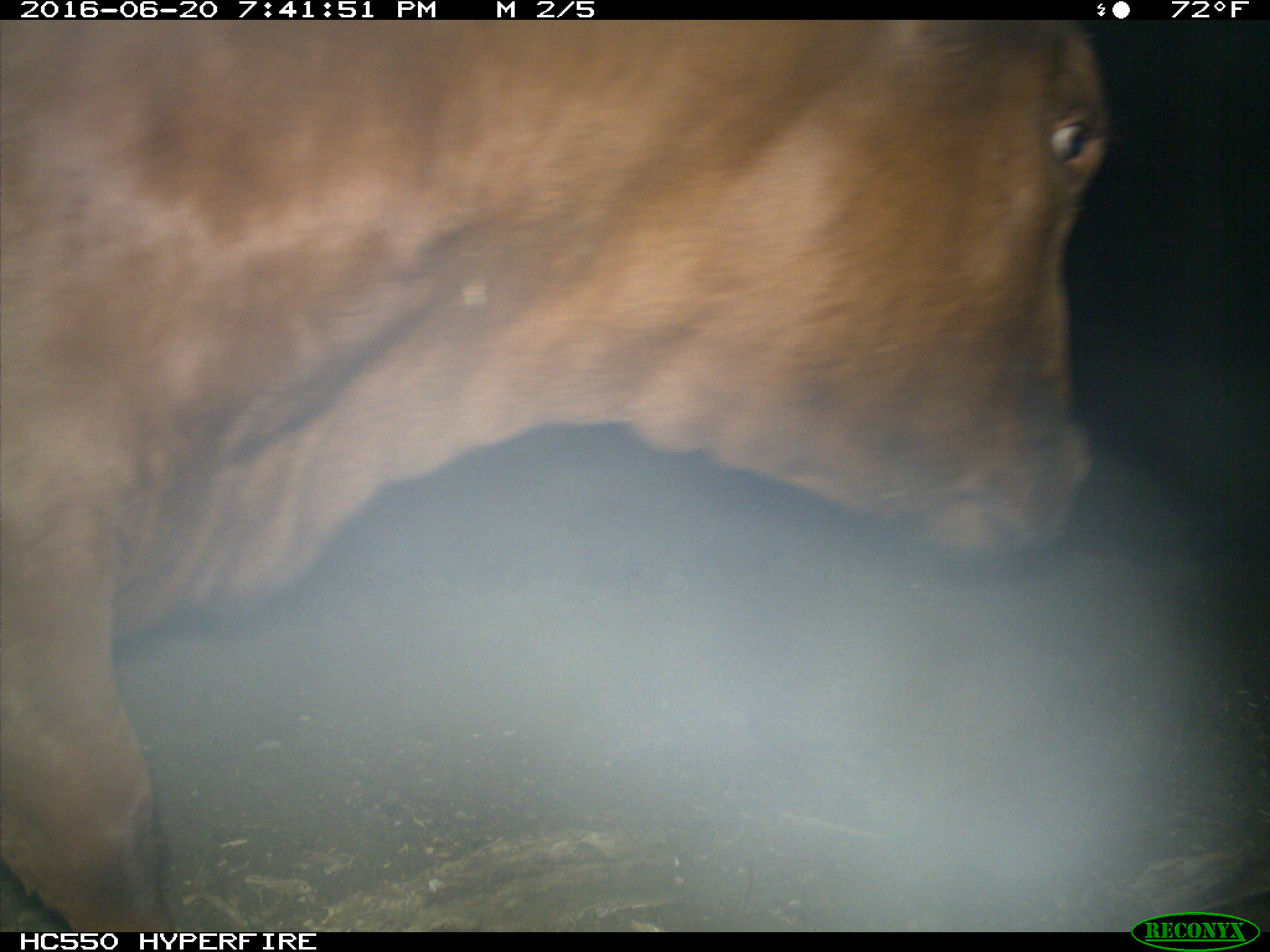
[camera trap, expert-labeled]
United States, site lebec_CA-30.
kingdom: Animalia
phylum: Chordata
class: Mammalia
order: Artiodactyla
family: Bovidae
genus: Bos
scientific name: Bos taurus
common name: domestic cow